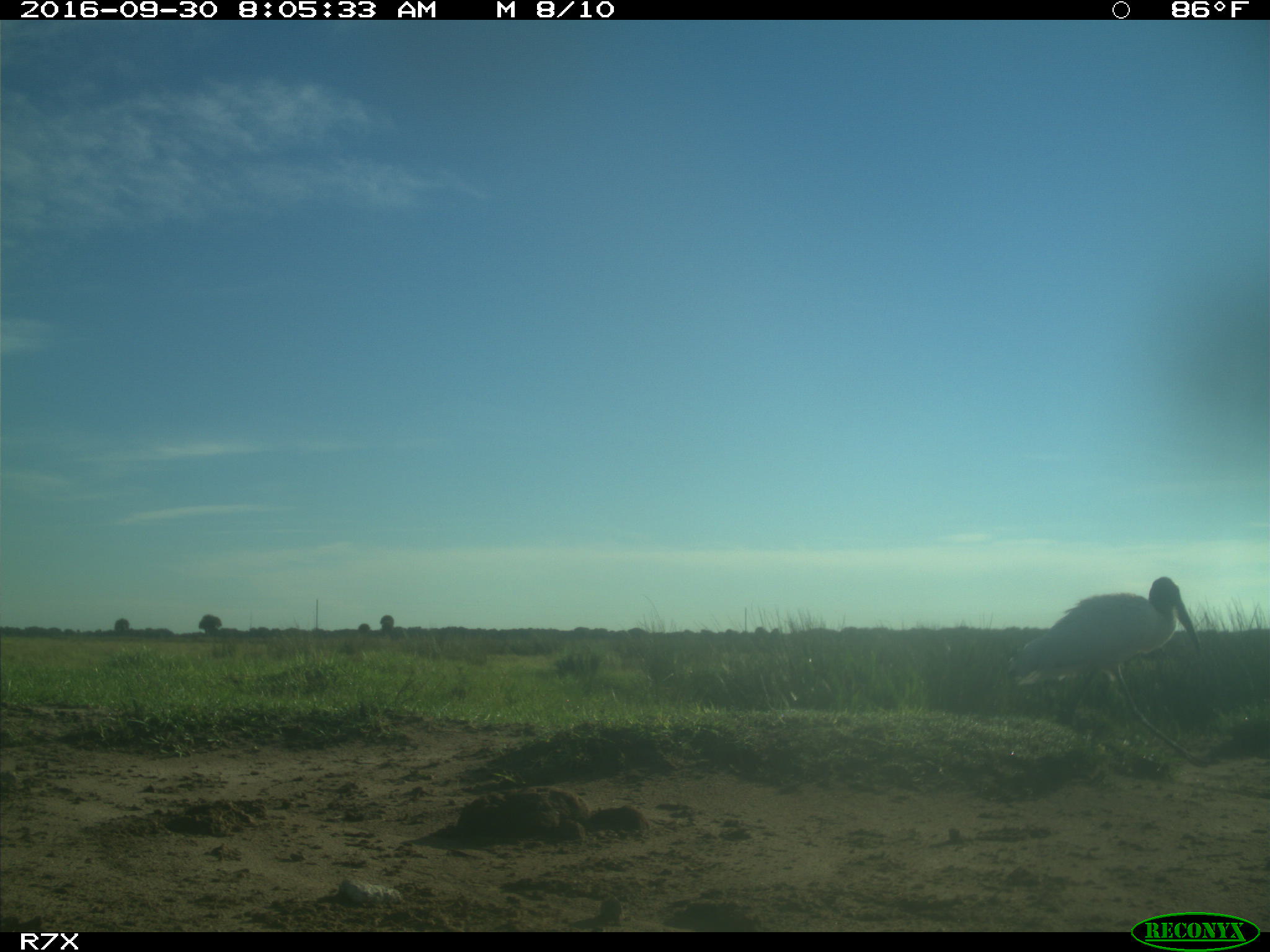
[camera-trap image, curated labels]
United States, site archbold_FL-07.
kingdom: Animalia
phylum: Chordata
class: Aves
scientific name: Aves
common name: birds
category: unidentified bird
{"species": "unidentified bird (birds) (Aves)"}